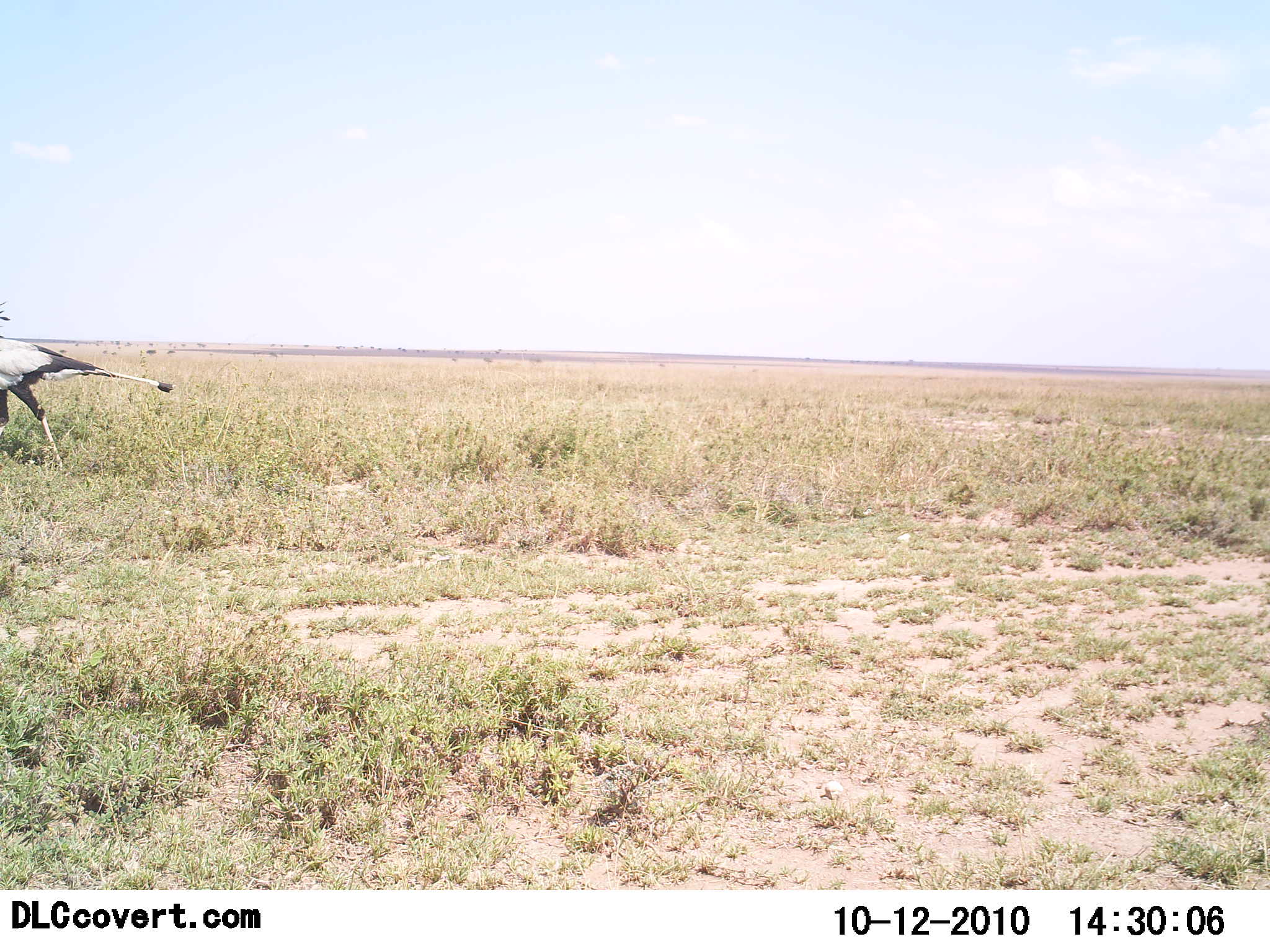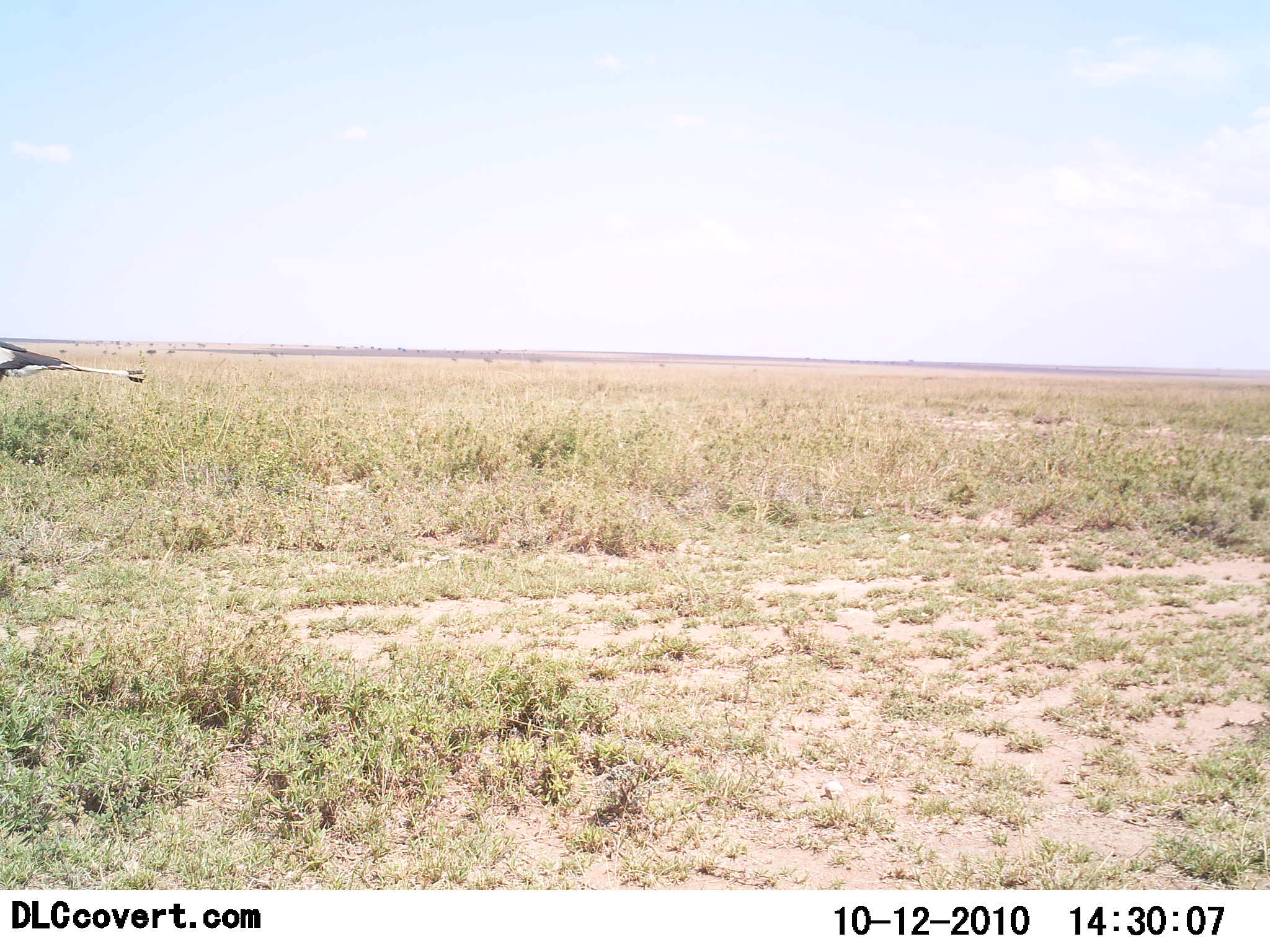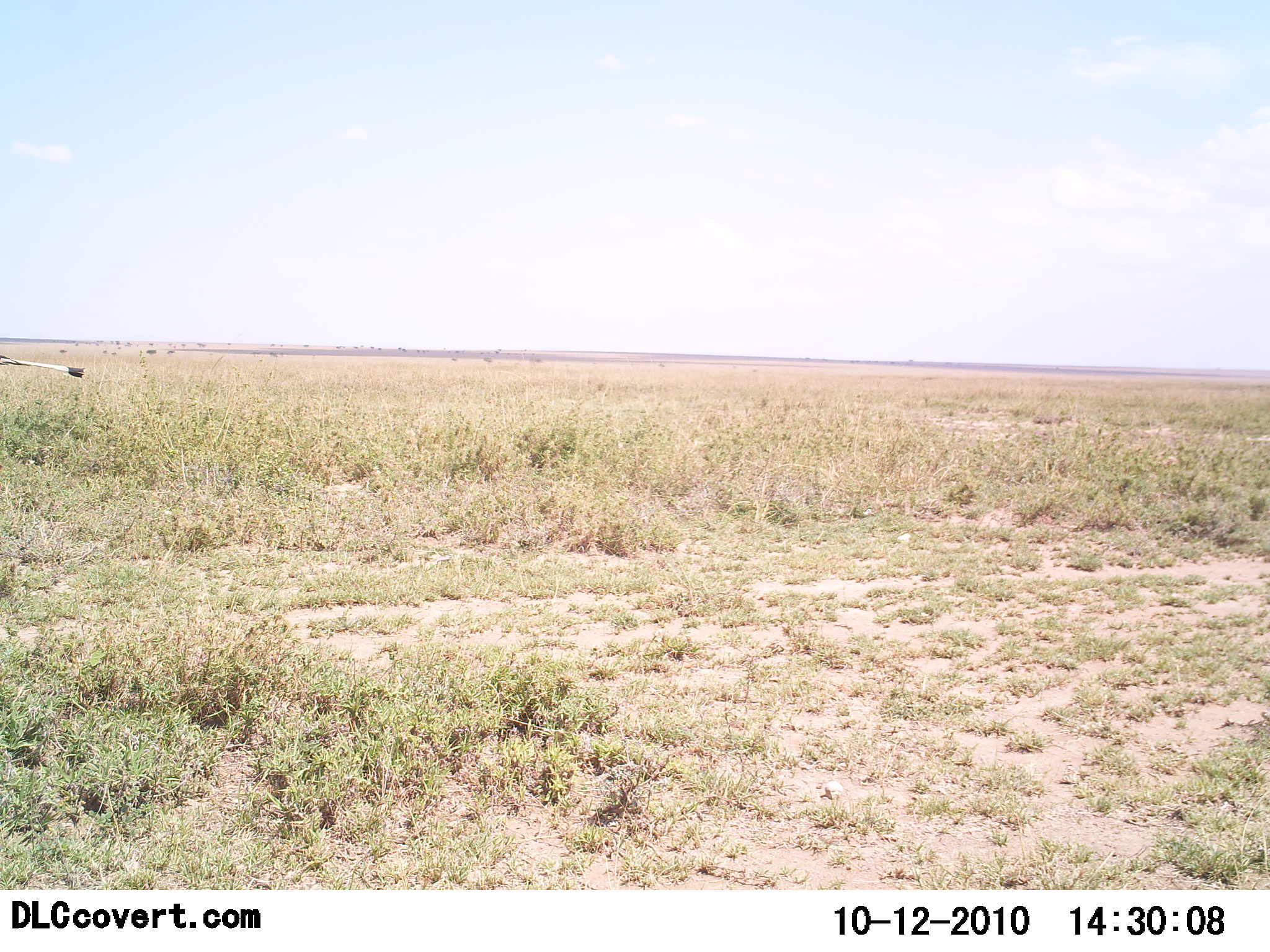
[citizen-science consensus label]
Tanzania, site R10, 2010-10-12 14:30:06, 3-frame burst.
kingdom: Animalia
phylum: Chordata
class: Aves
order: Accipitriformes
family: Sagittariidae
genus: Sagittarius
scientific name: Sagittarius serpentarius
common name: secretary bird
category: secretarybird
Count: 1.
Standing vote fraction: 0%.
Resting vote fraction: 0%.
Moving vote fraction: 100%.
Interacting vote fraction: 0%.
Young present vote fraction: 0%.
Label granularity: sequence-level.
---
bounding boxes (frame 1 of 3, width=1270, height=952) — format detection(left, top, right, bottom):
animal: detection(0, 299, 175, 485)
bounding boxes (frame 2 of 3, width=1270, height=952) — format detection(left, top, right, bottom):
animal: detection(1, 337, 146, 389)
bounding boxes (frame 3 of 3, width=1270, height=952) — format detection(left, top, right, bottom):
animal: detection(0, 353, 85, 378)